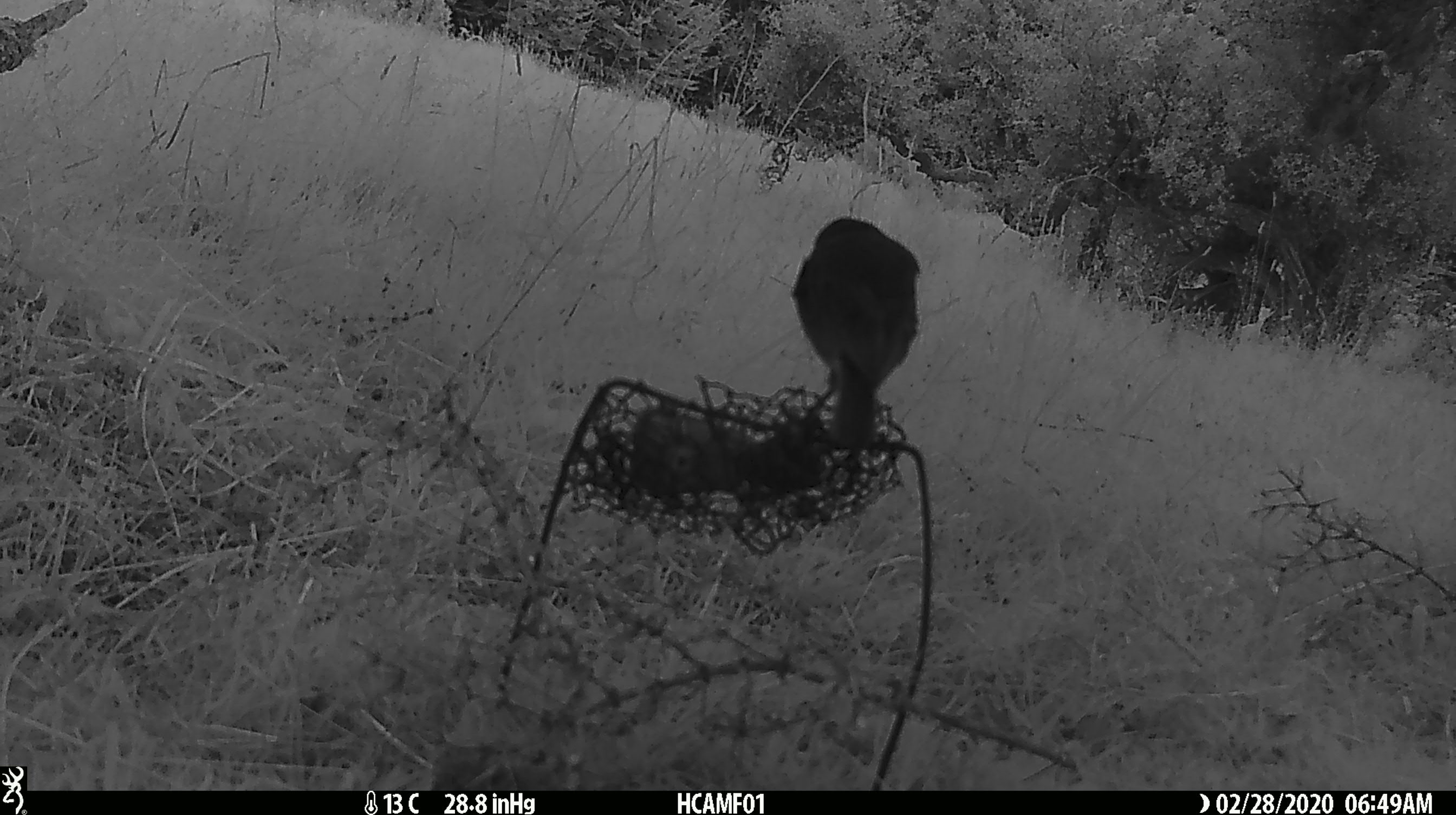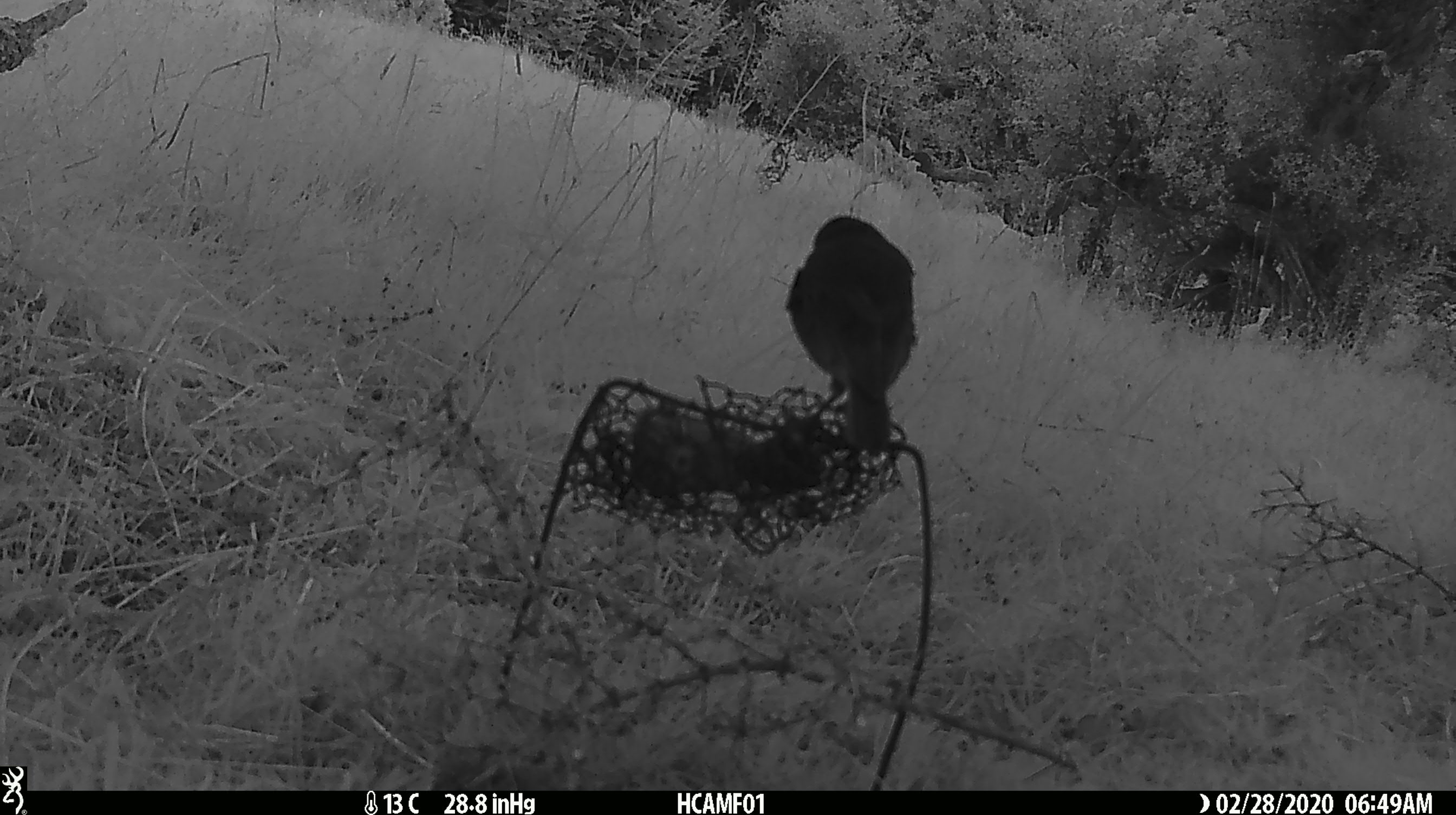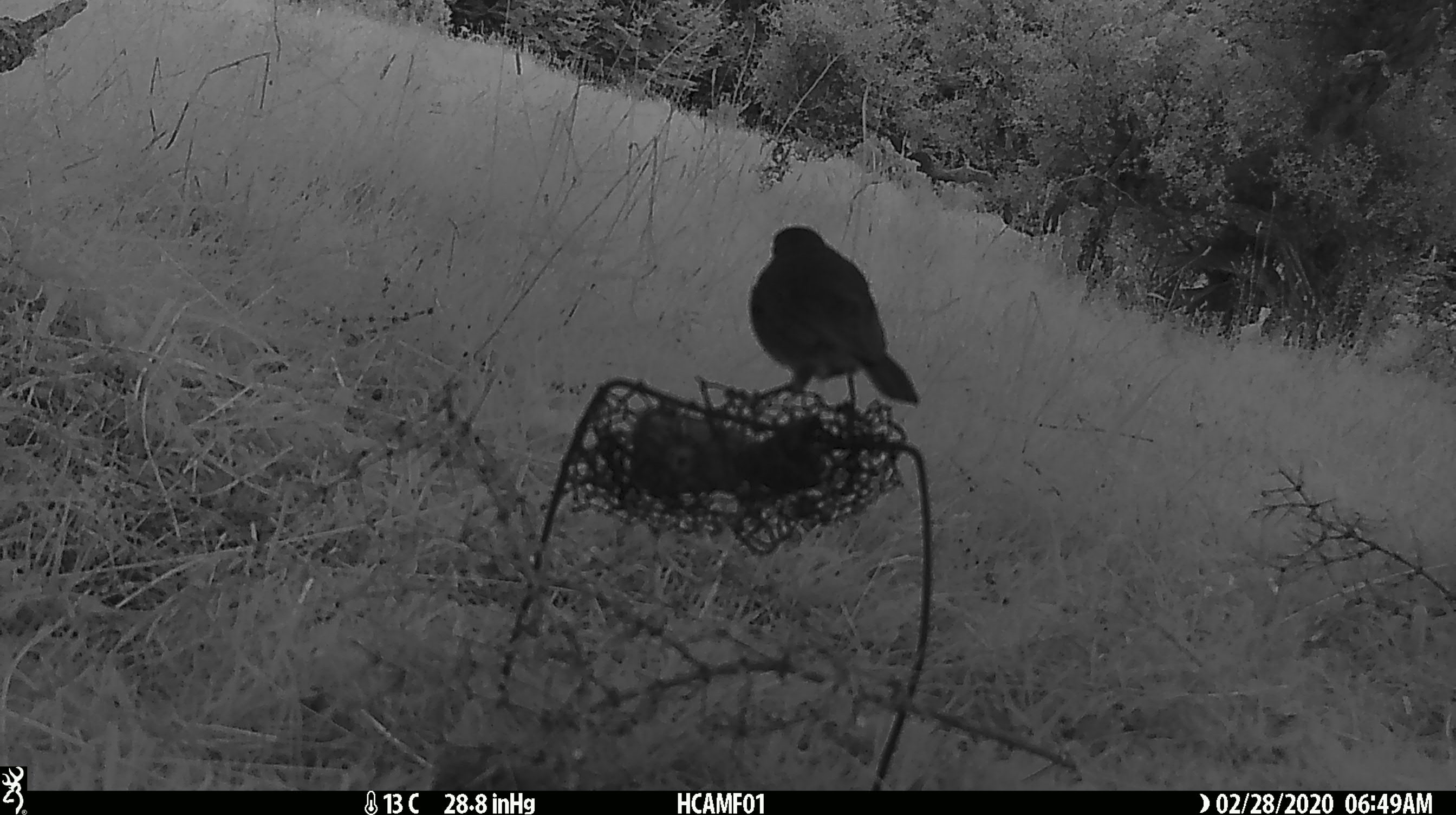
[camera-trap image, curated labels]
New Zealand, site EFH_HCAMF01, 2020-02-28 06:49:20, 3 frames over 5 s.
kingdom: Animalia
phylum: Chordata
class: Aves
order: Passeriformes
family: Petroicidae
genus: Petroica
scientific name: Petroica australis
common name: new zealand robin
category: robin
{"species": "robin (new zealand robin) (Petroica australis)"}